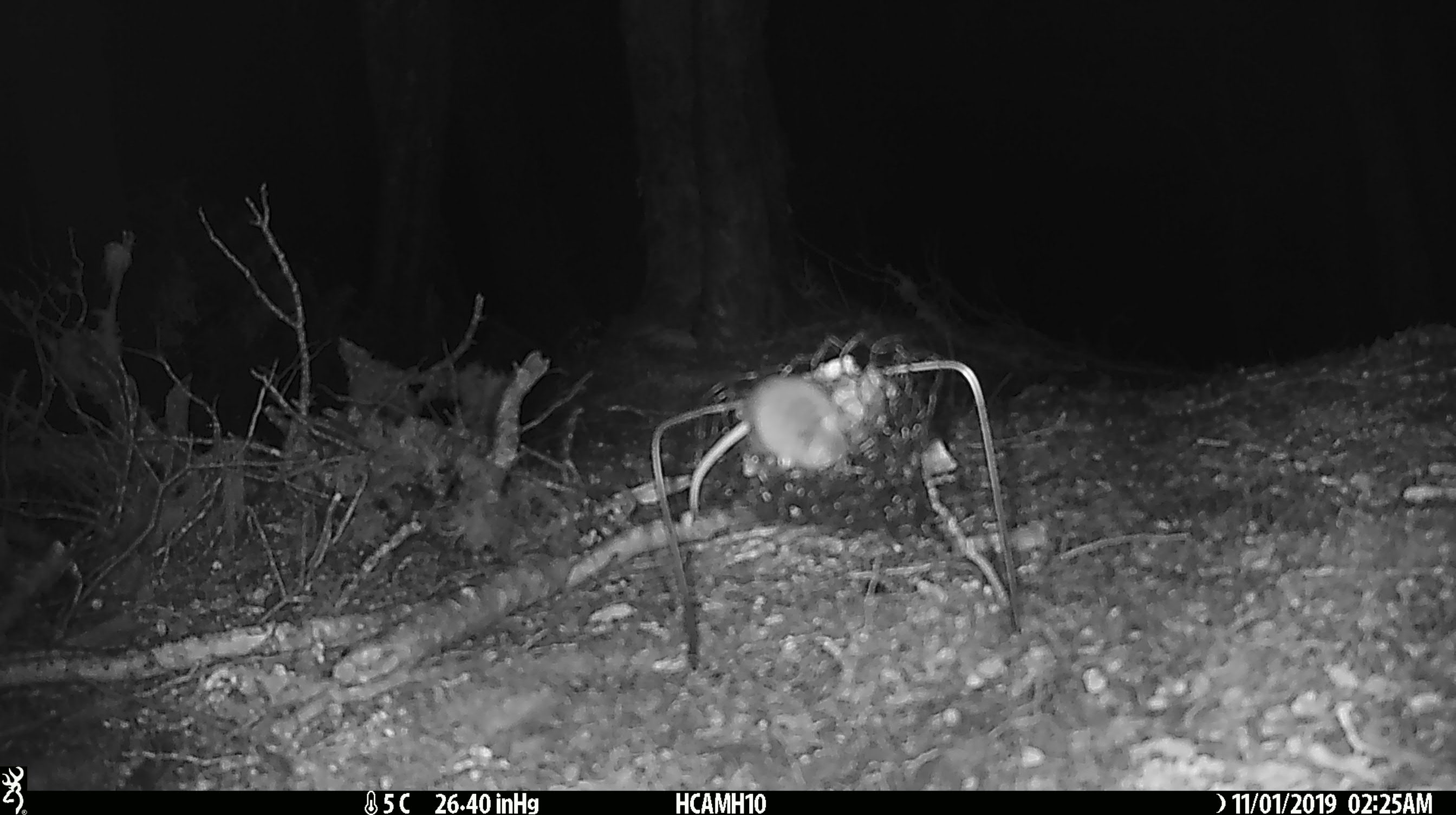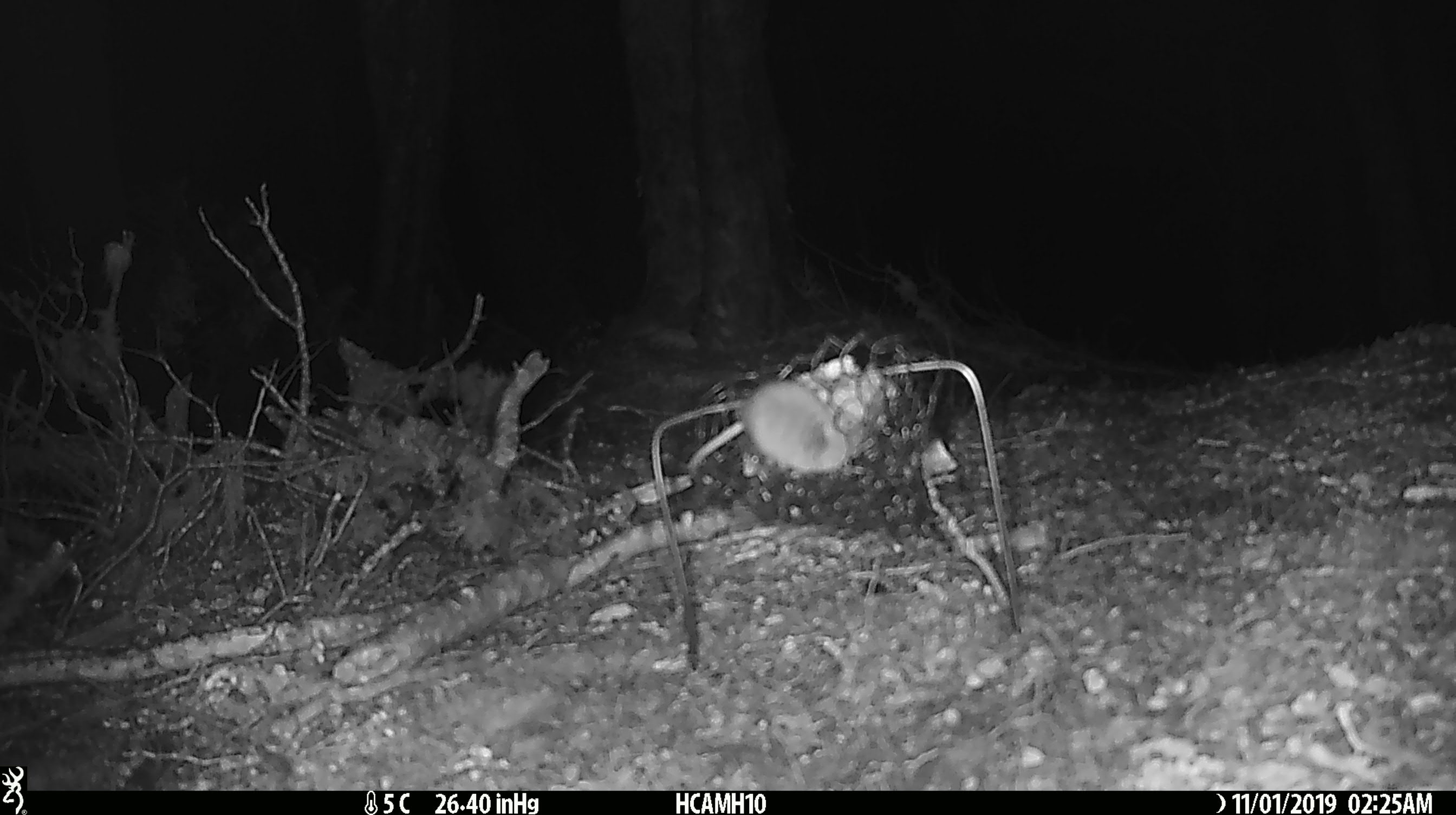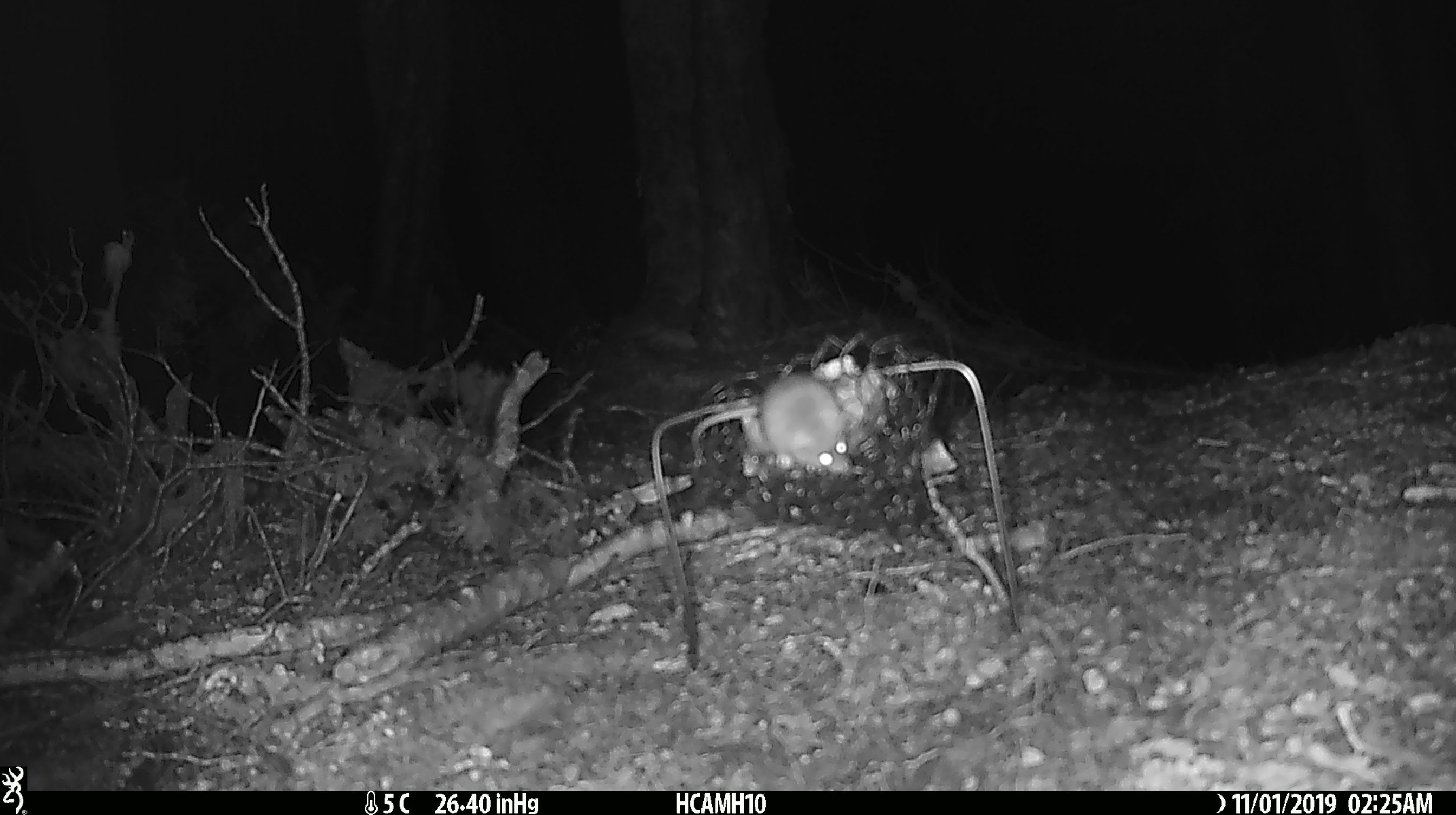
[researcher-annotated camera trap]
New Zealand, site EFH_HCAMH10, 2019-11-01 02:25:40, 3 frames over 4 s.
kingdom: Animalia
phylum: Chordata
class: Mammalia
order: Rodentia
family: Muridae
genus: Mus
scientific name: Mus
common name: mouse